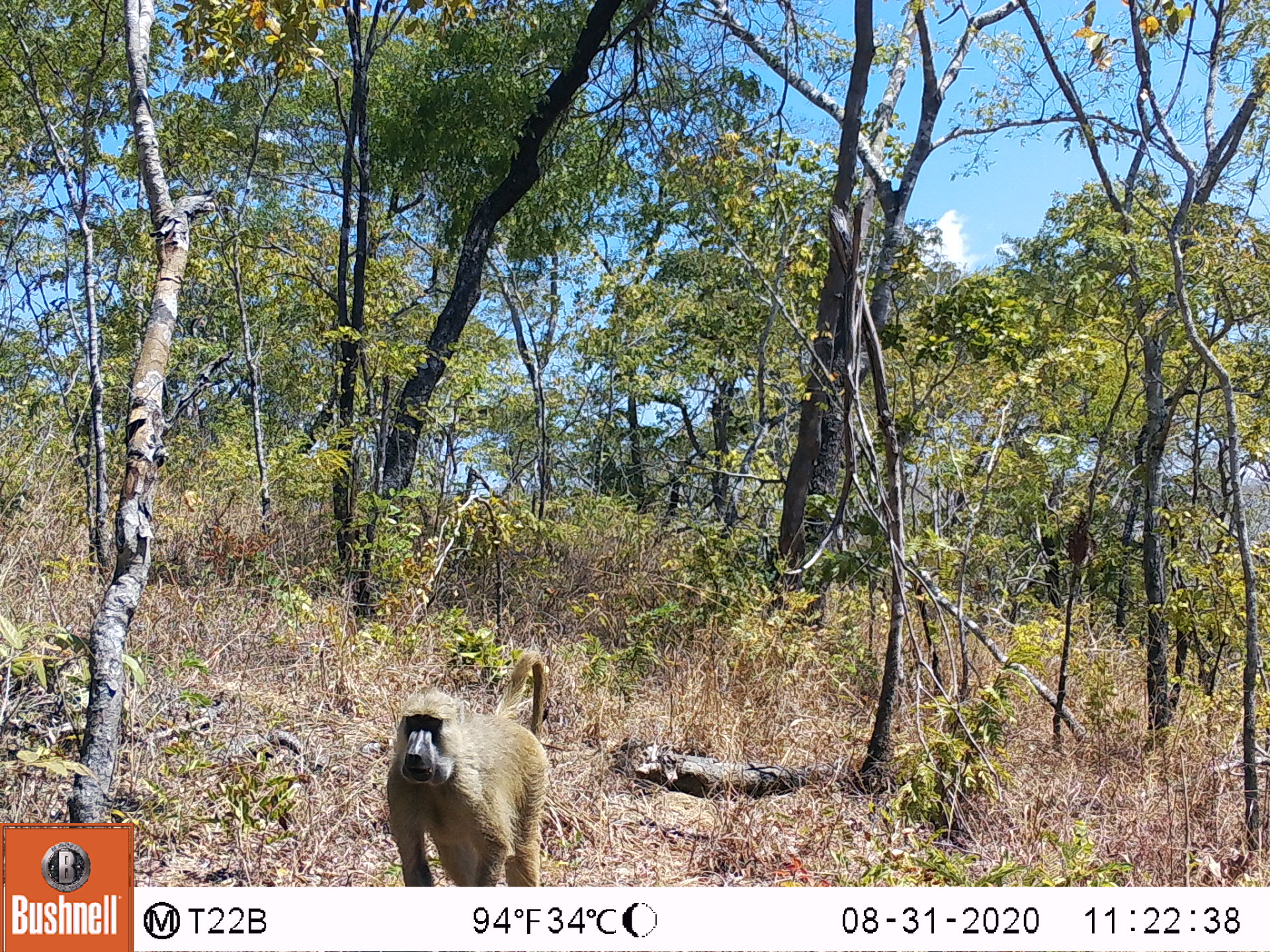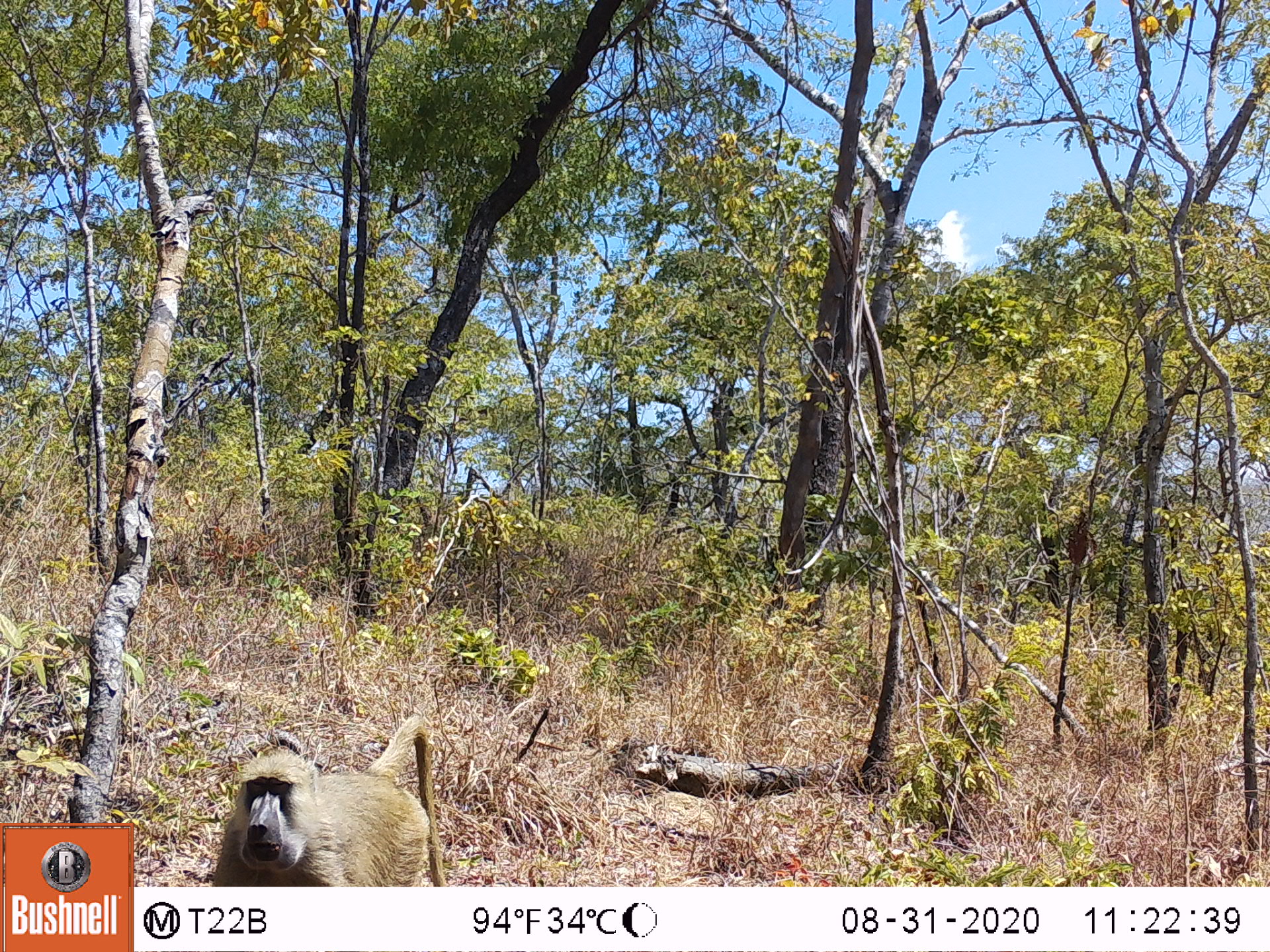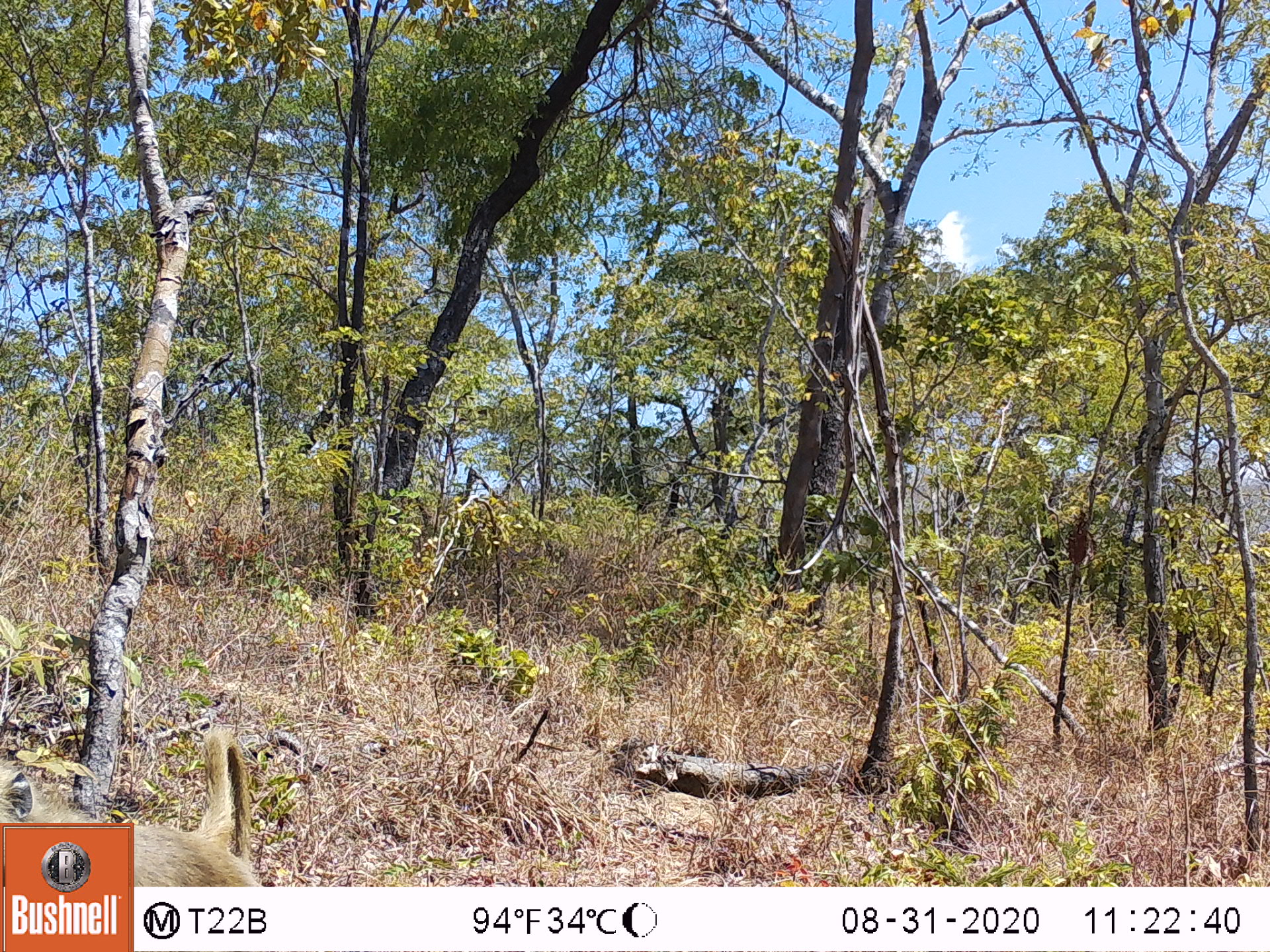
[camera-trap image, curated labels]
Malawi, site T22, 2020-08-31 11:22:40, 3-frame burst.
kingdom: Animalia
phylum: Chordata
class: Mammalia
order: Primates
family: Cercopithecidae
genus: Papio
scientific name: Papio cynocephalus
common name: yellow baboon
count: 1